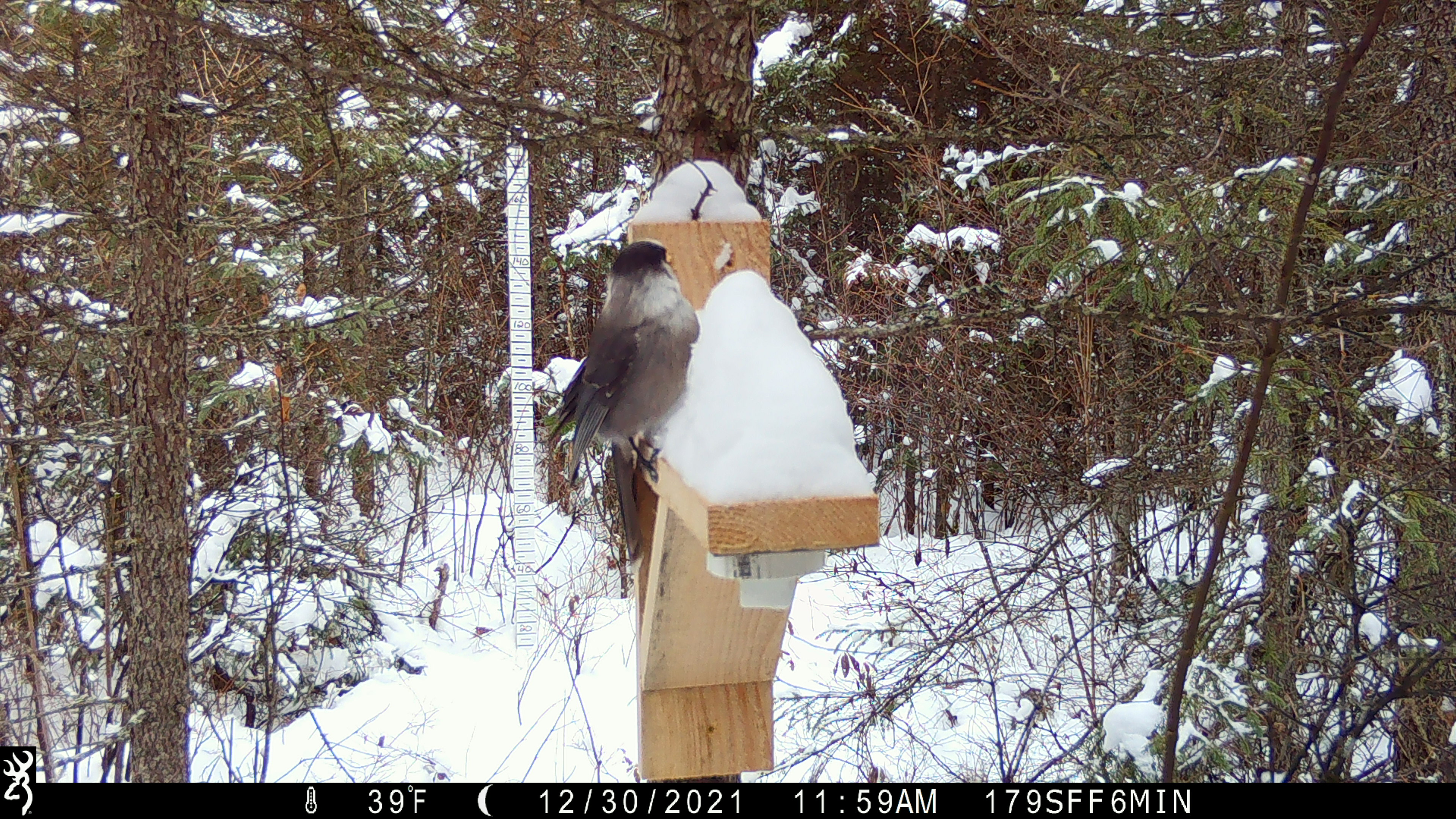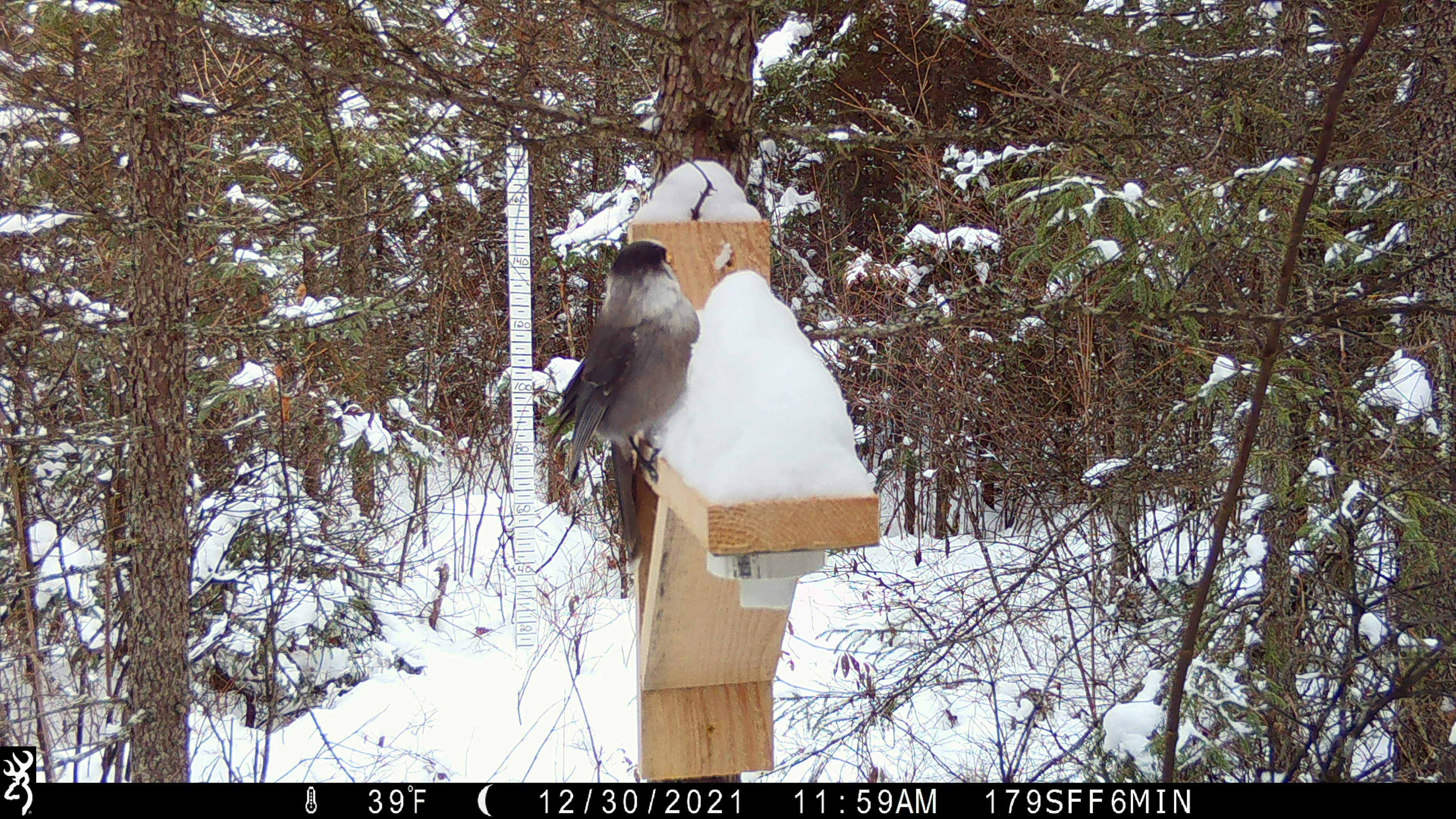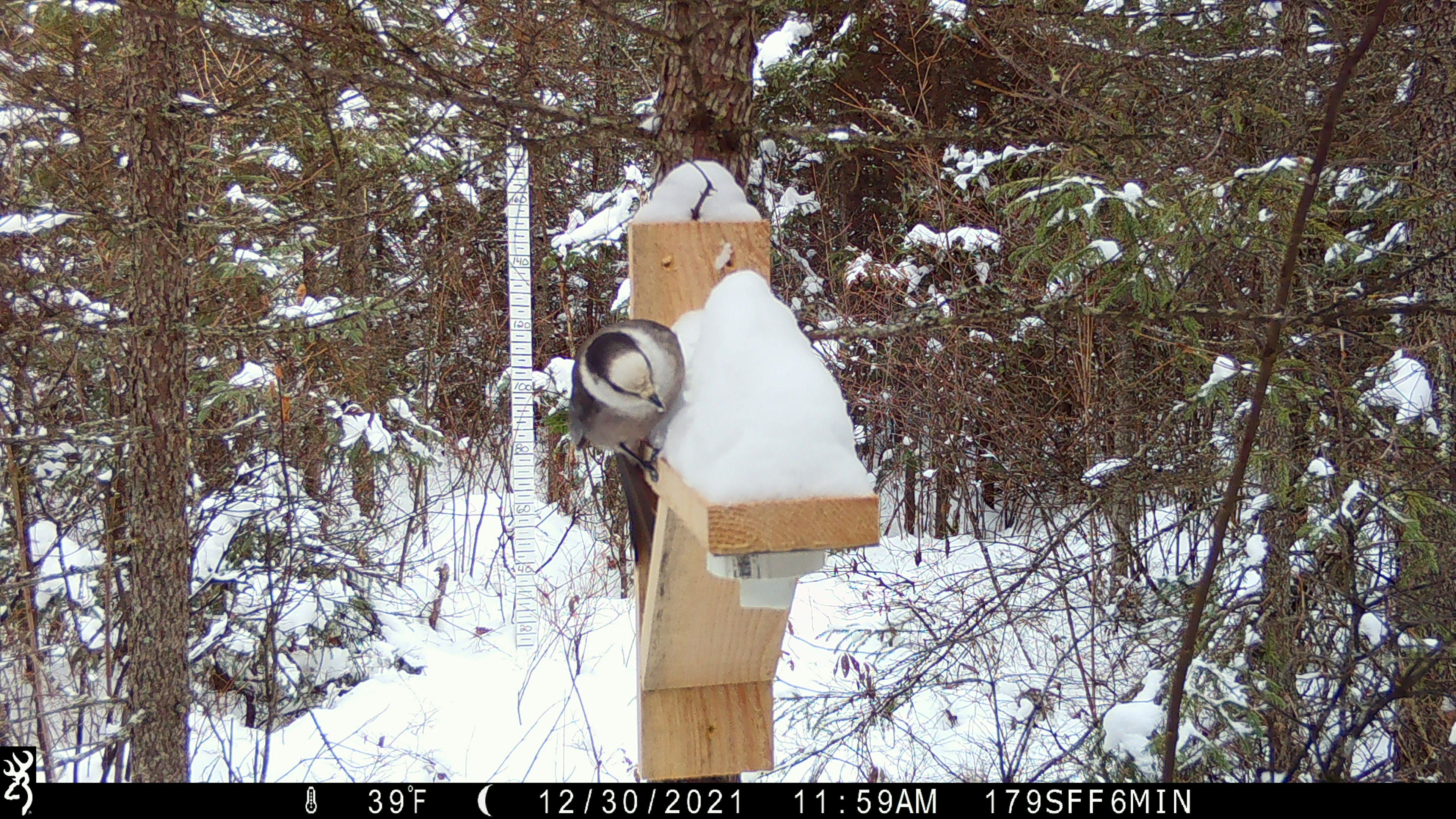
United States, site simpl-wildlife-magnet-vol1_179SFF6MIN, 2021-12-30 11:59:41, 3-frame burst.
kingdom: Animalia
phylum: Chordata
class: Aves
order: Passeriformes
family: Corvidae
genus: Perisoreus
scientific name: Perisoreus canadensis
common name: canada jay